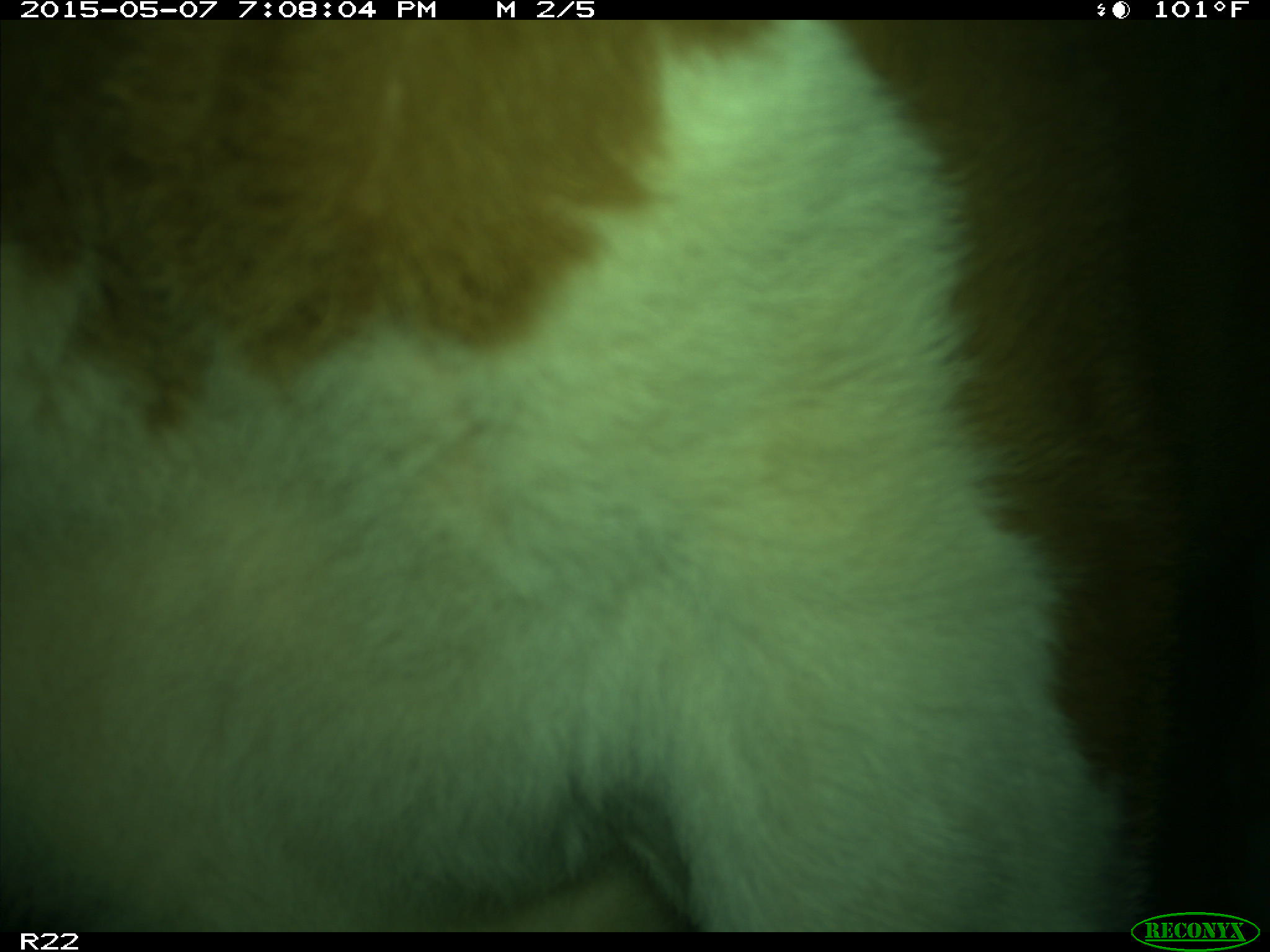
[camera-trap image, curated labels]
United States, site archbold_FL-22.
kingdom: Animalia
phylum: Chordata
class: Mammalia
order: Artiodactyla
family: Bovidae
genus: Bos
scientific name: Bos taurus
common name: domestic cow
Bos taurus (domestic cow).